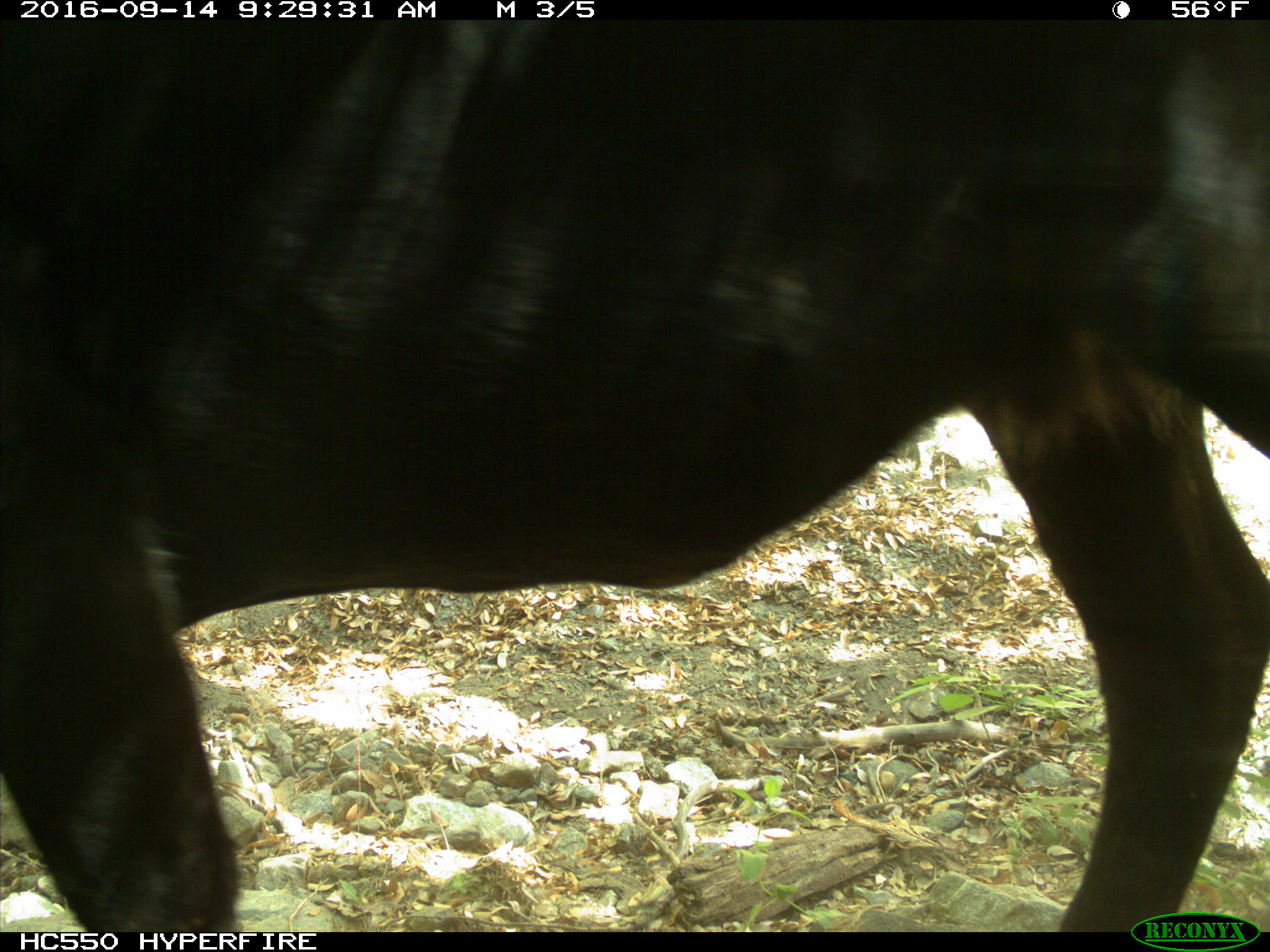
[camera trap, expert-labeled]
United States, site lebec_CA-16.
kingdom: Animalia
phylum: Chordata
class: Mammalia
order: Artiodactyla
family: Bovidae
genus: Bos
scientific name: Bos taurus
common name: domestic cow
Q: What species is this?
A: Bos taurus (domestic cow).